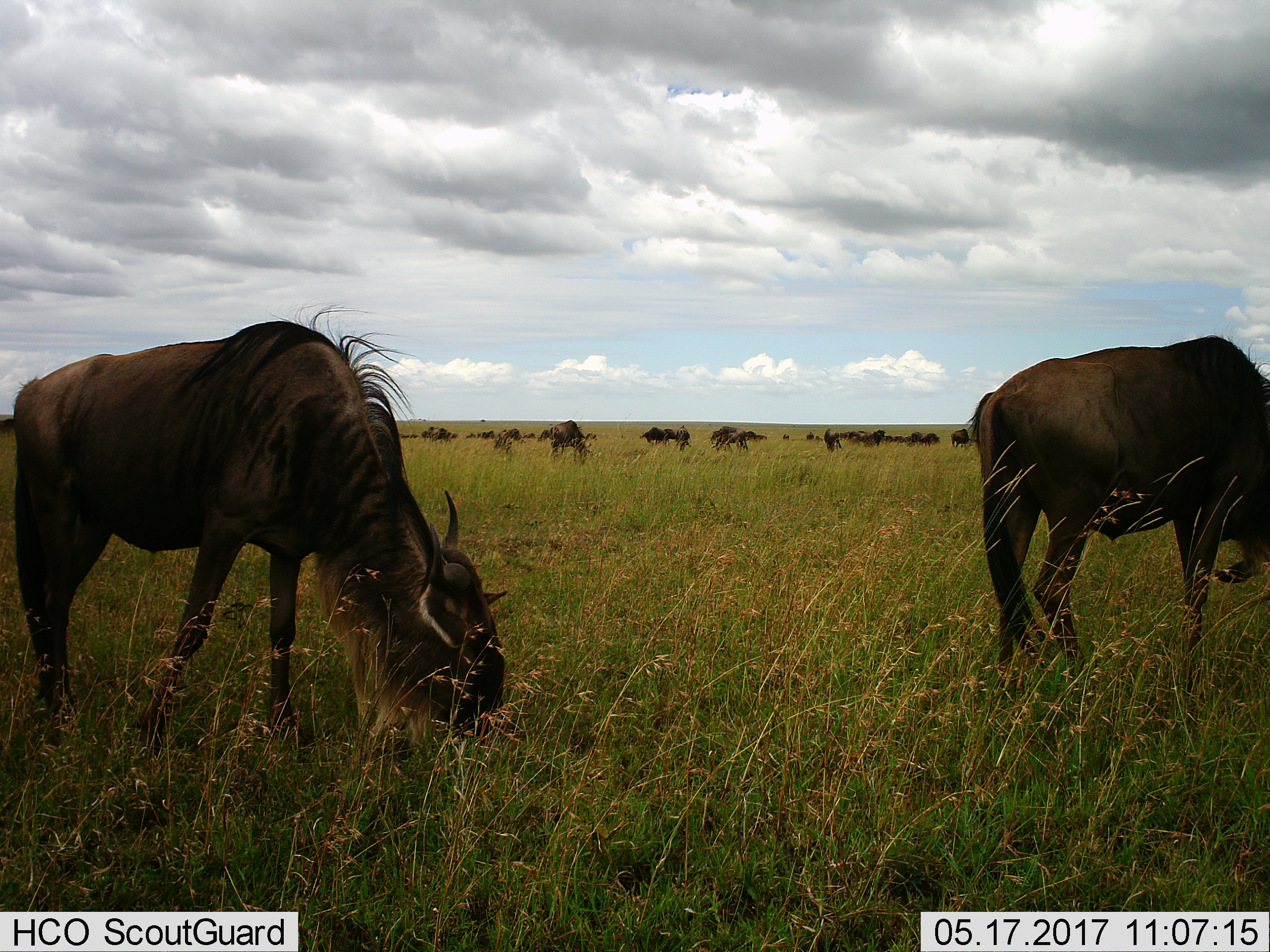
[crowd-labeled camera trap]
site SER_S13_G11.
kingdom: Animalia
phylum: Chordata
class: Mammalia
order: Artiodactyla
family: Bovidae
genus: Connochaetes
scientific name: Connochaetes taurinus taurinus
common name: blue wildebeest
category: wildebeestblue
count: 11-50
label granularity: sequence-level